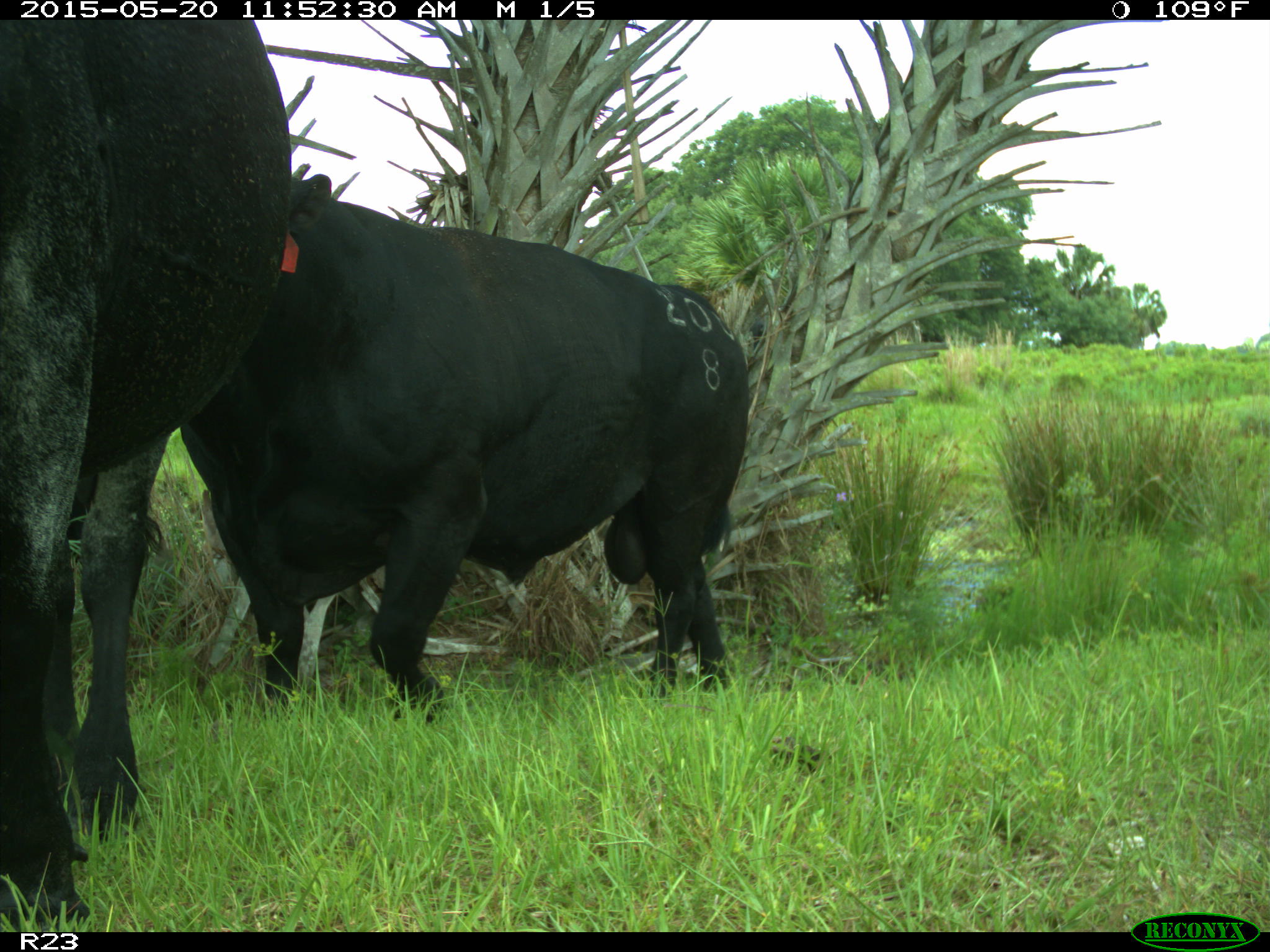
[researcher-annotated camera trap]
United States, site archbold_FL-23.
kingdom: Animalia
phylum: Chordata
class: Mammalia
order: Artiodactyla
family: Suidae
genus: Sus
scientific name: Sus scrofa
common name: wild boar